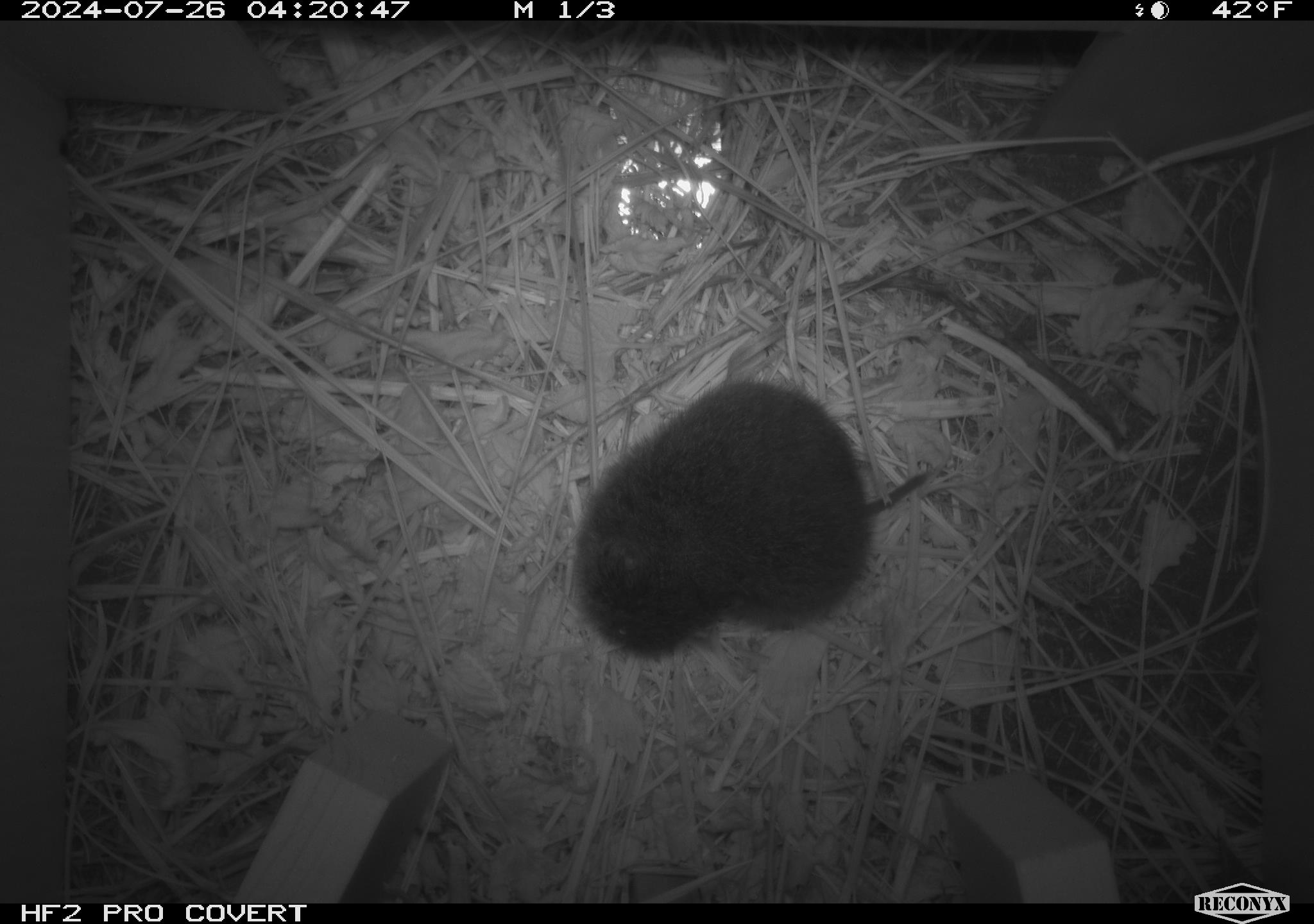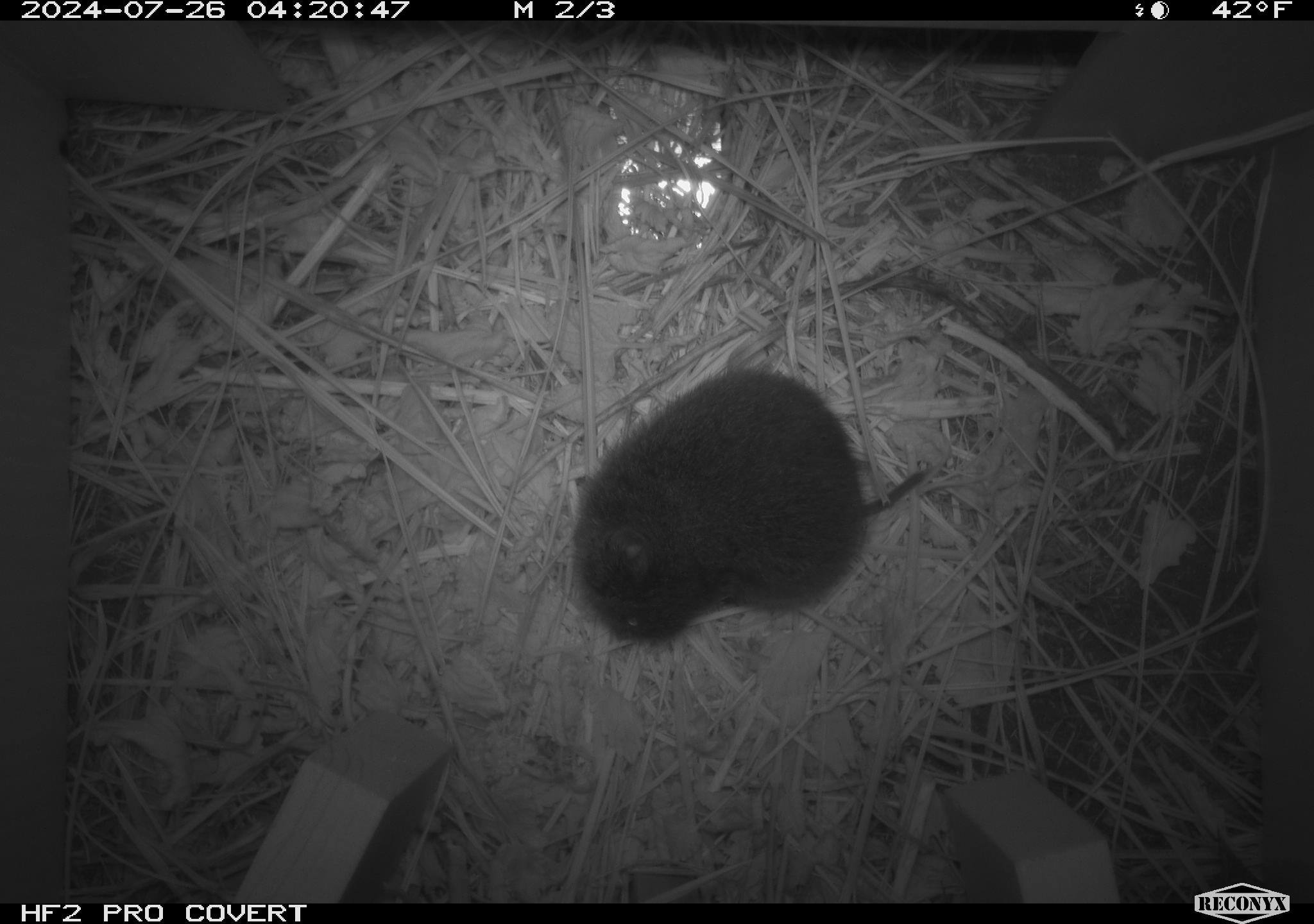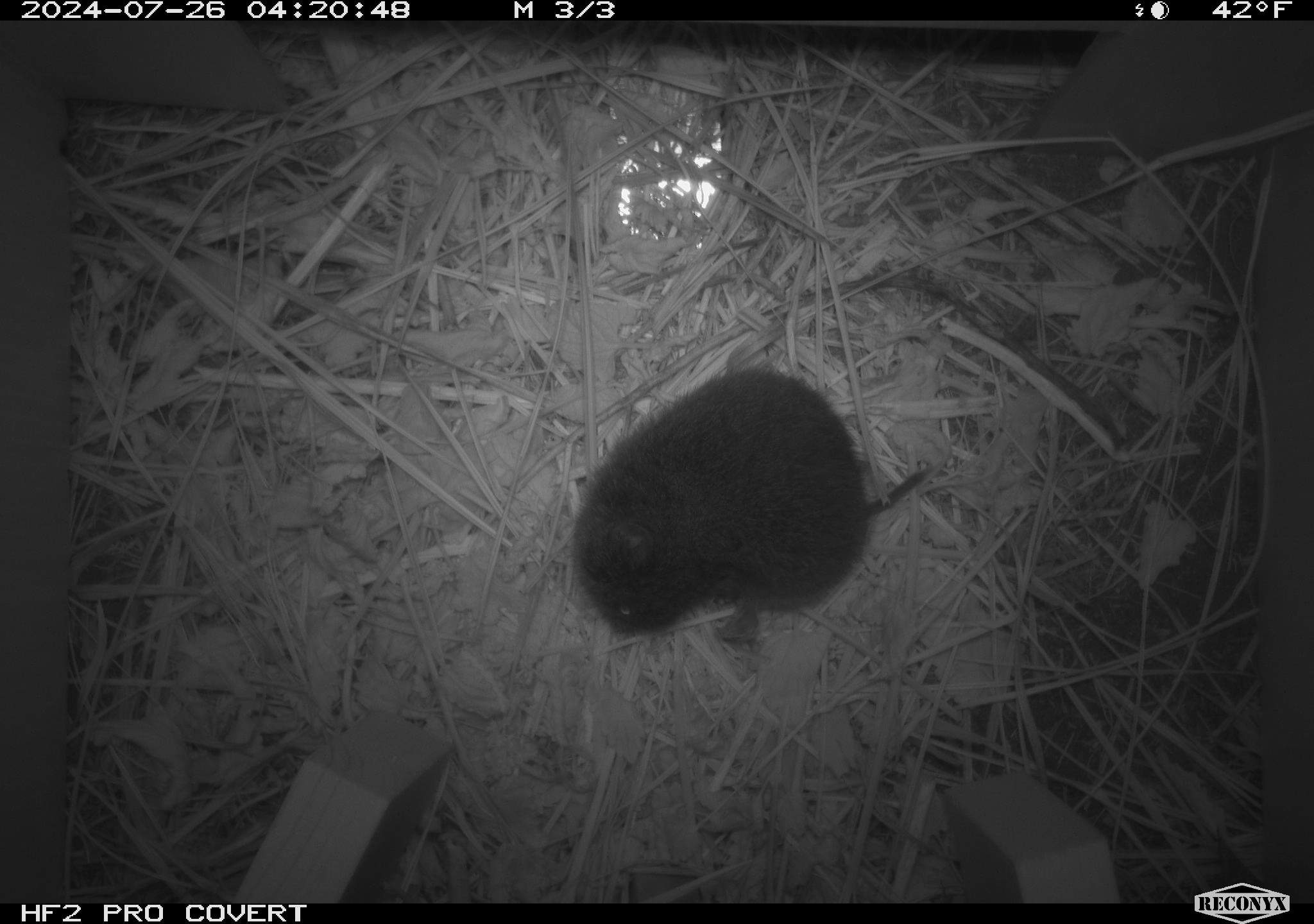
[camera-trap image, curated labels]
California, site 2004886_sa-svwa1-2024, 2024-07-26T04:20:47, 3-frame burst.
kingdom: Animalia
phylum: Chordata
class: Mammalia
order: Rodentia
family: Cricetidae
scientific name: Arvicolinae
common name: voles, lemmings, and muskrats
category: arvicolinae subfamily